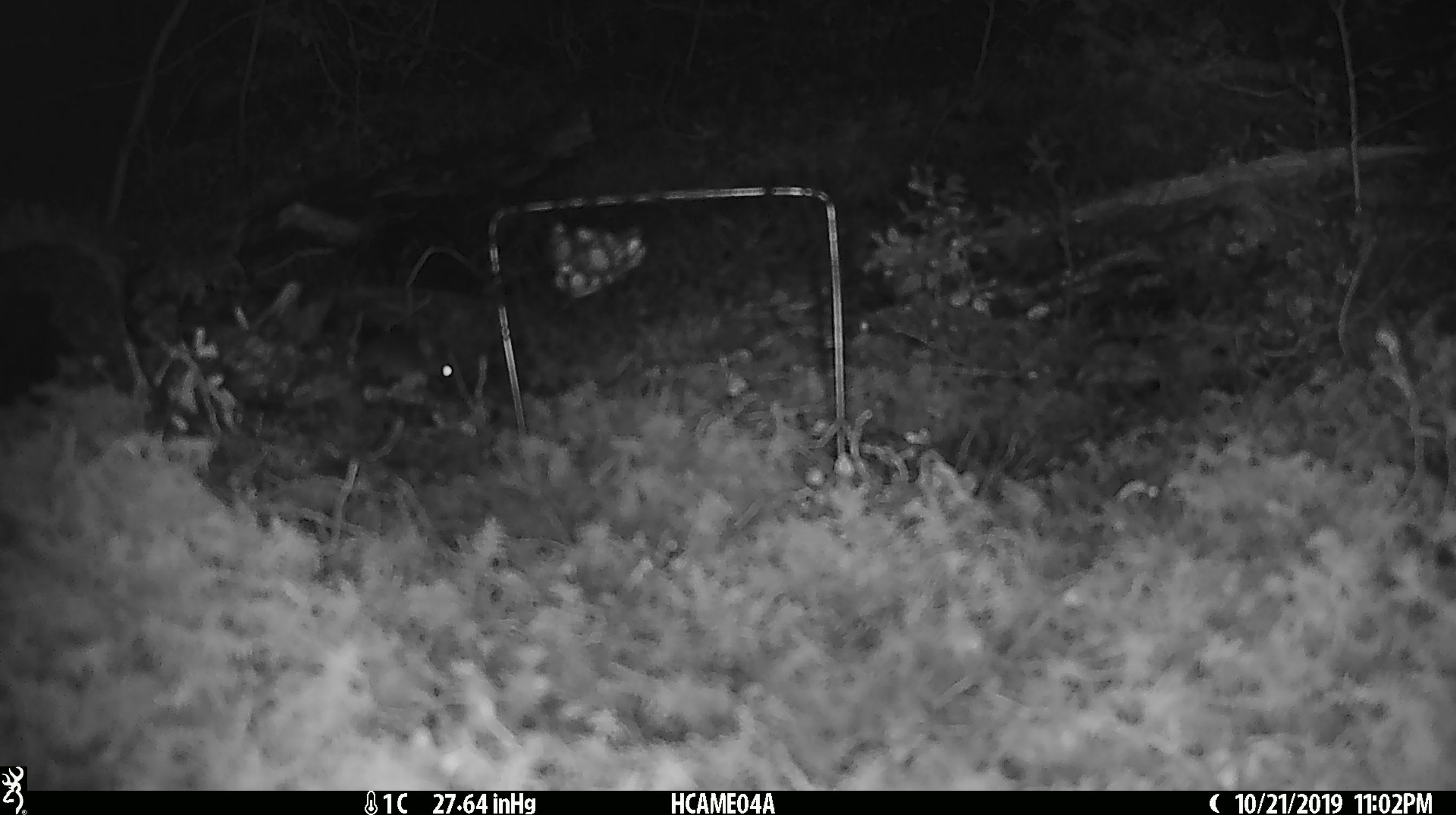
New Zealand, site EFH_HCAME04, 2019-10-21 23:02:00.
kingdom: Animalia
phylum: Chordata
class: Mammalia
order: Rodentia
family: Muridae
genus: Mus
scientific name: Mus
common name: mouse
Mouse (Mus).